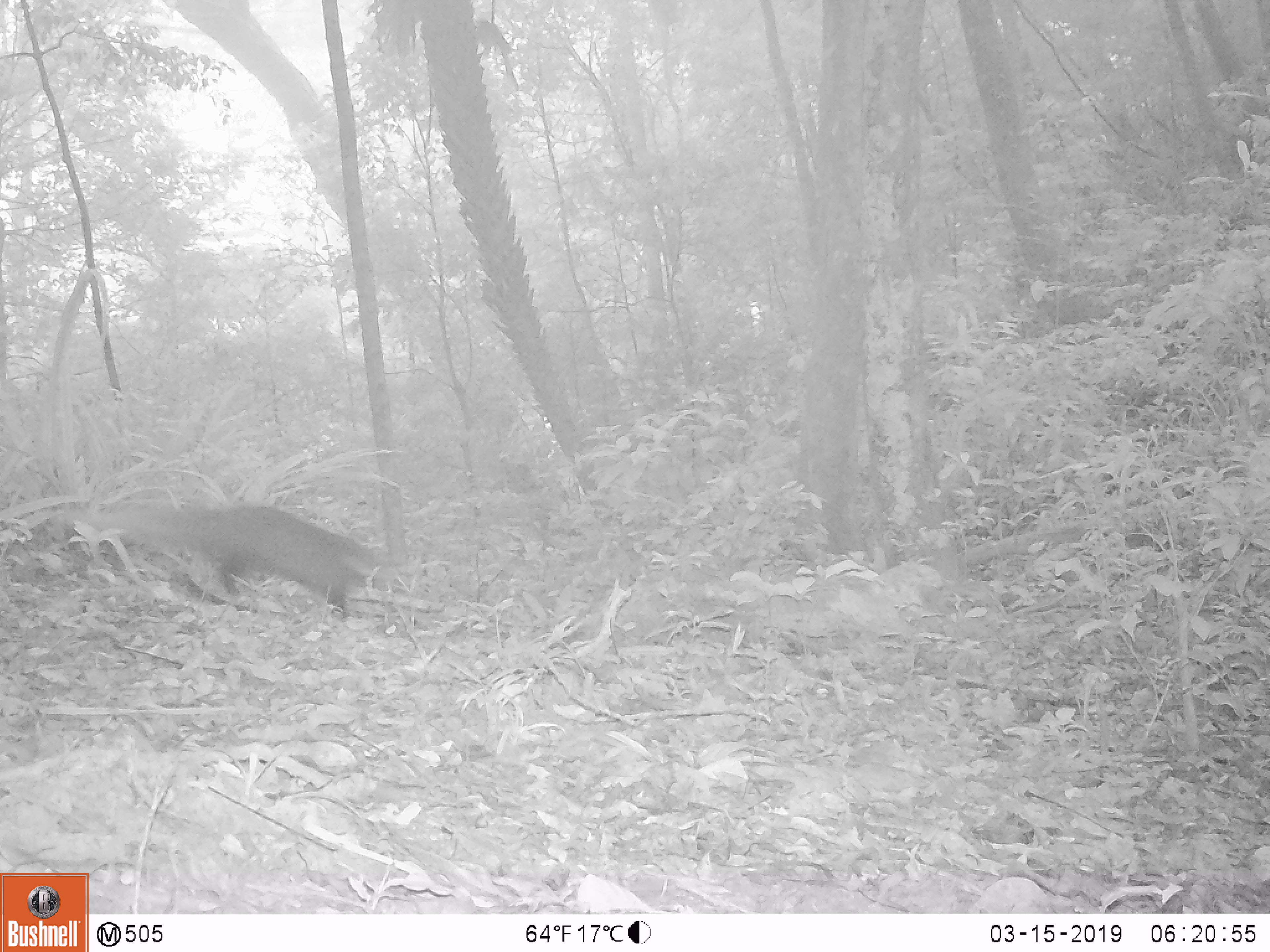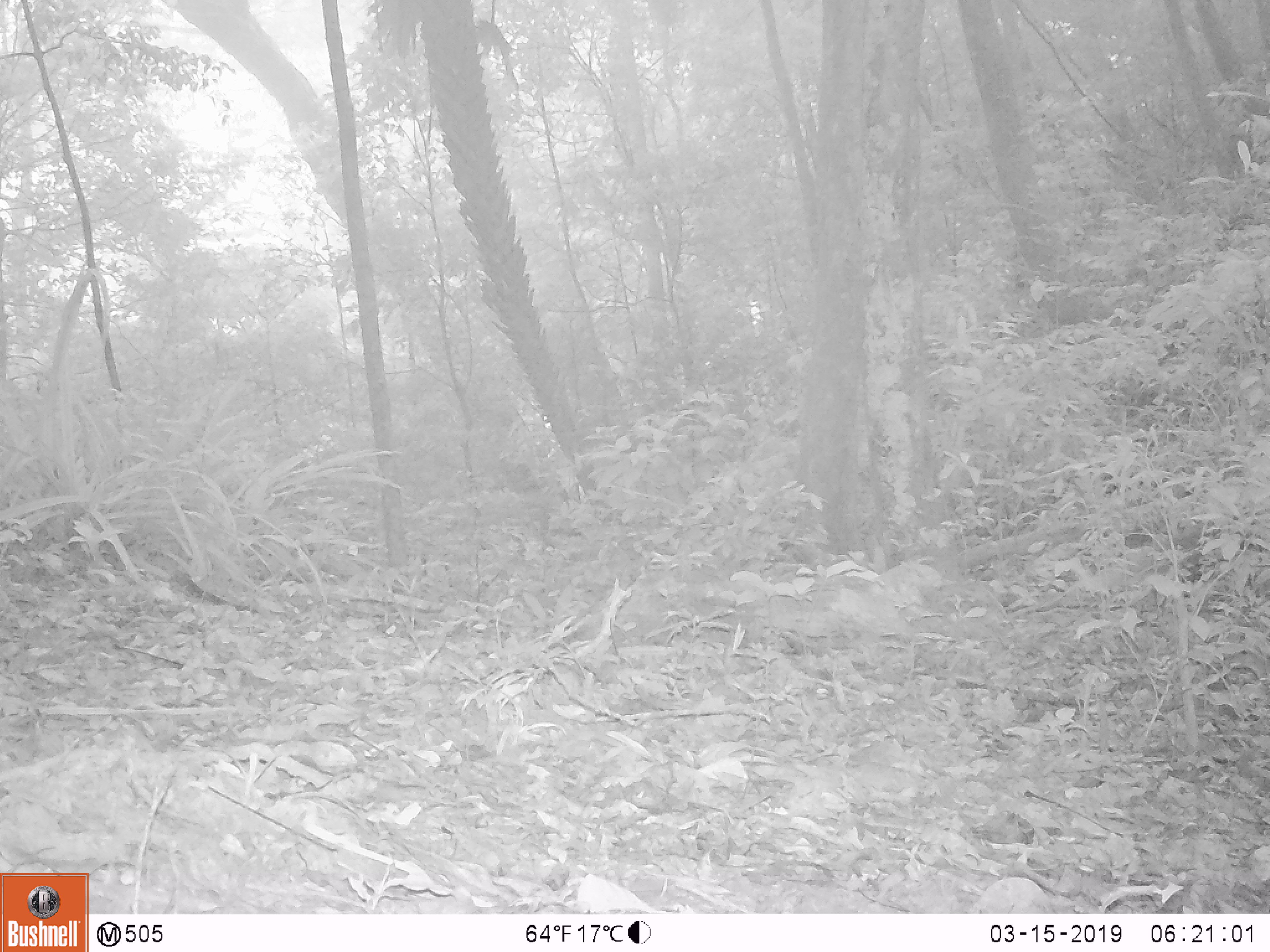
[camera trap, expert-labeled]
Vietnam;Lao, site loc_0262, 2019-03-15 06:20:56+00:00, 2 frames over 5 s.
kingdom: Animalia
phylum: Chordata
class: Mammalia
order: Carnivora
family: Herpestidae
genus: Urva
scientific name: Urva urva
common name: crab-eating mongoose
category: crab eating mongoose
Crab eating mongoose (crab-eating mongoose) (Urva urva). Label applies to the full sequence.